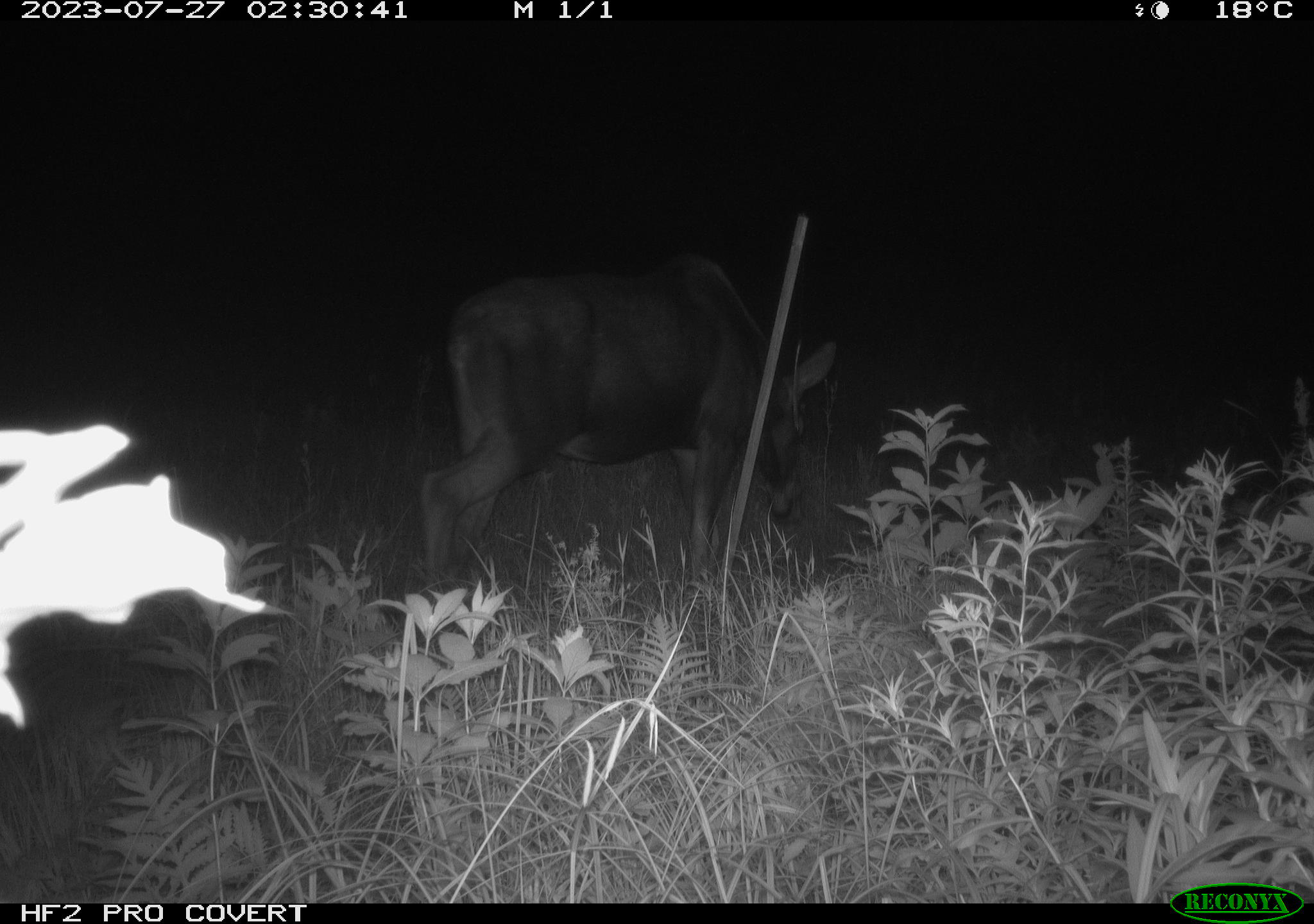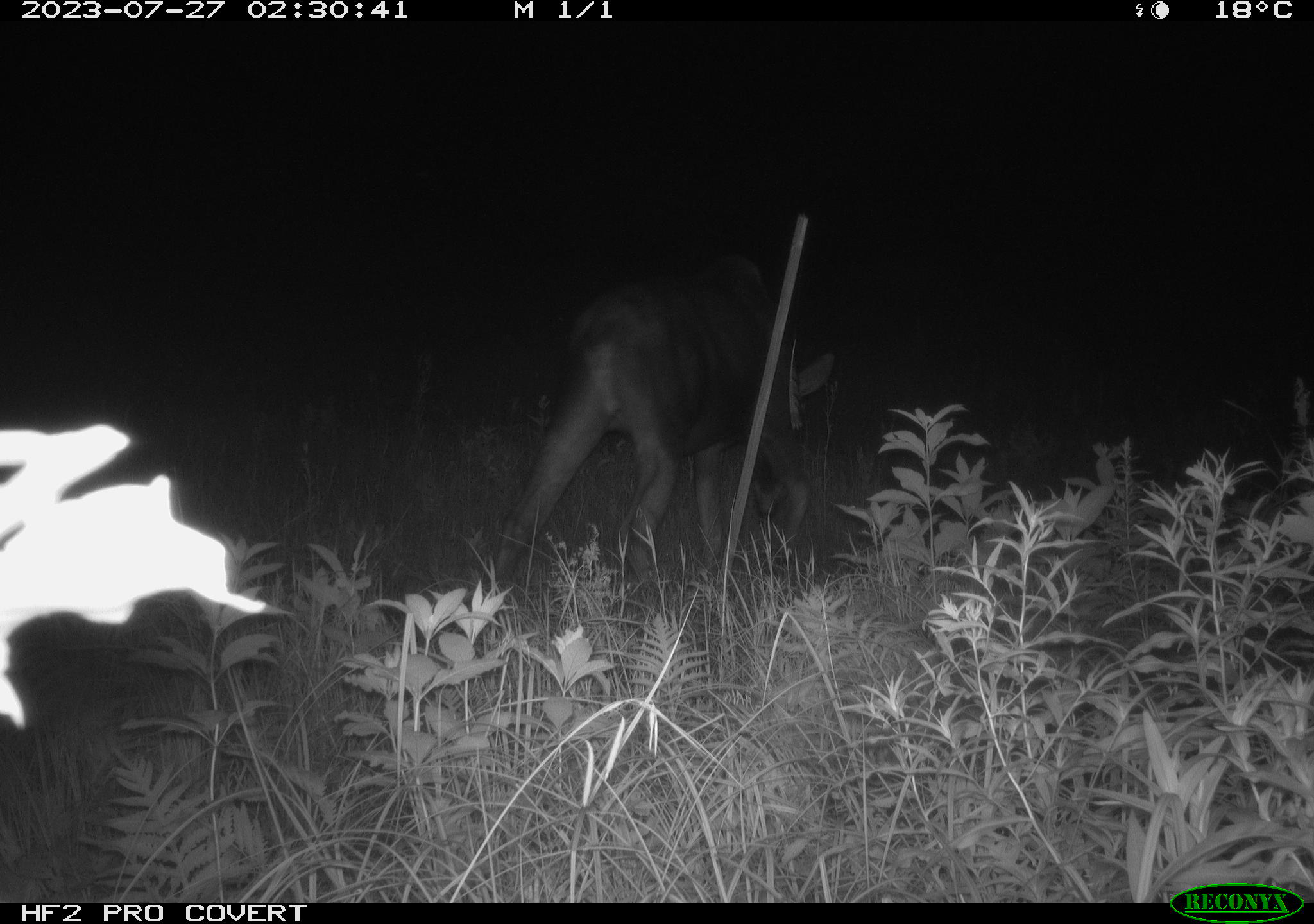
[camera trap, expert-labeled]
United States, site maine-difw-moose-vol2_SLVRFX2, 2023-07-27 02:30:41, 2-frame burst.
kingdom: Animalia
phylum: Chordata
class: Mammalia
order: Artiodactyla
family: Cervidae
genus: Alces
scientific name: Alces alces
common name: moose